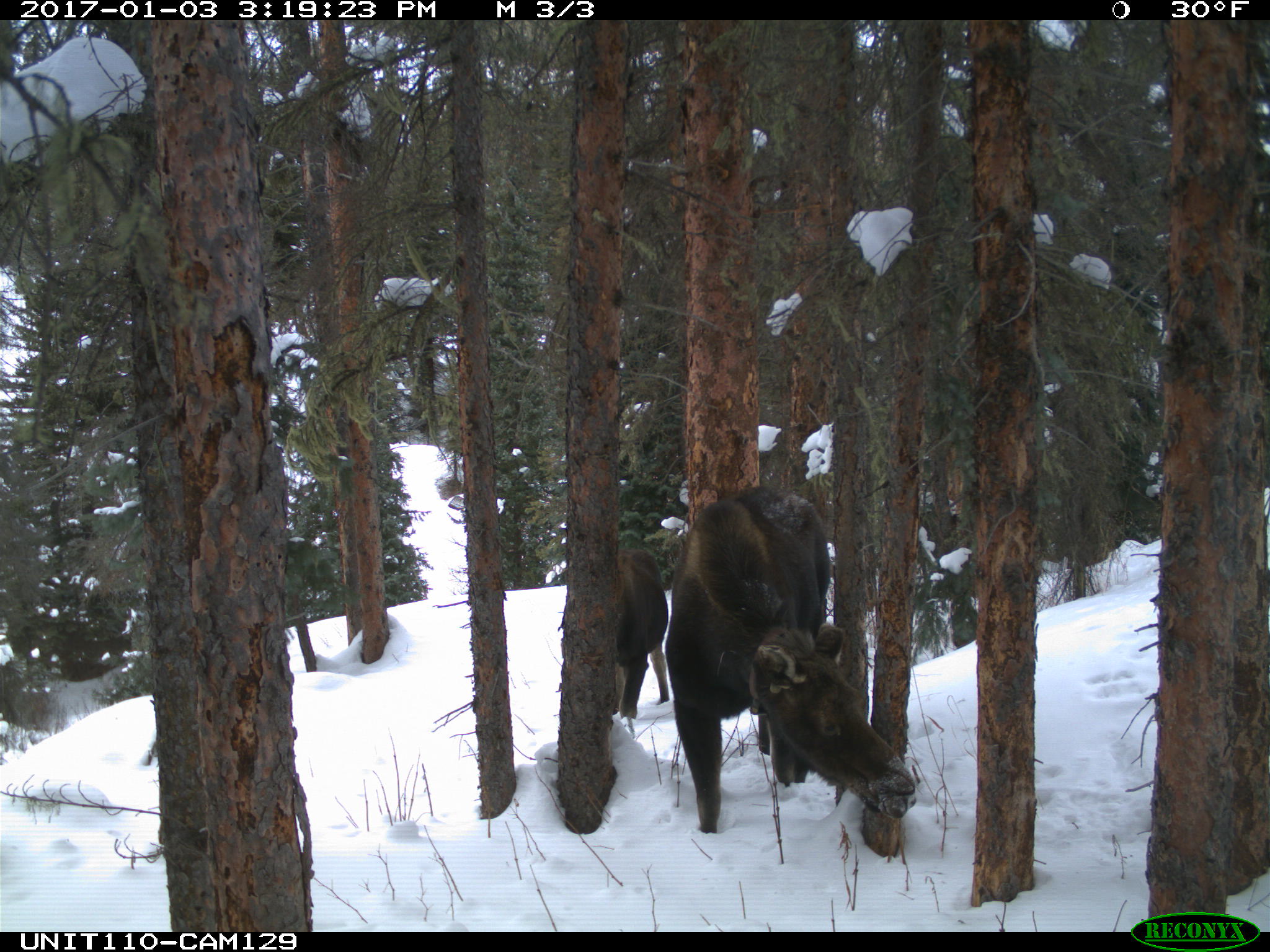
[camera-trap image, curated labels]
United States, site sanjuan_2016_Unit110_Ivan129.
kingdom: Animalia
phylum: Chordata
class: Mammalia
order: Artiodactyla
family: Cervidae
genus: Alces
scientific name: Alces alces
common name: moose